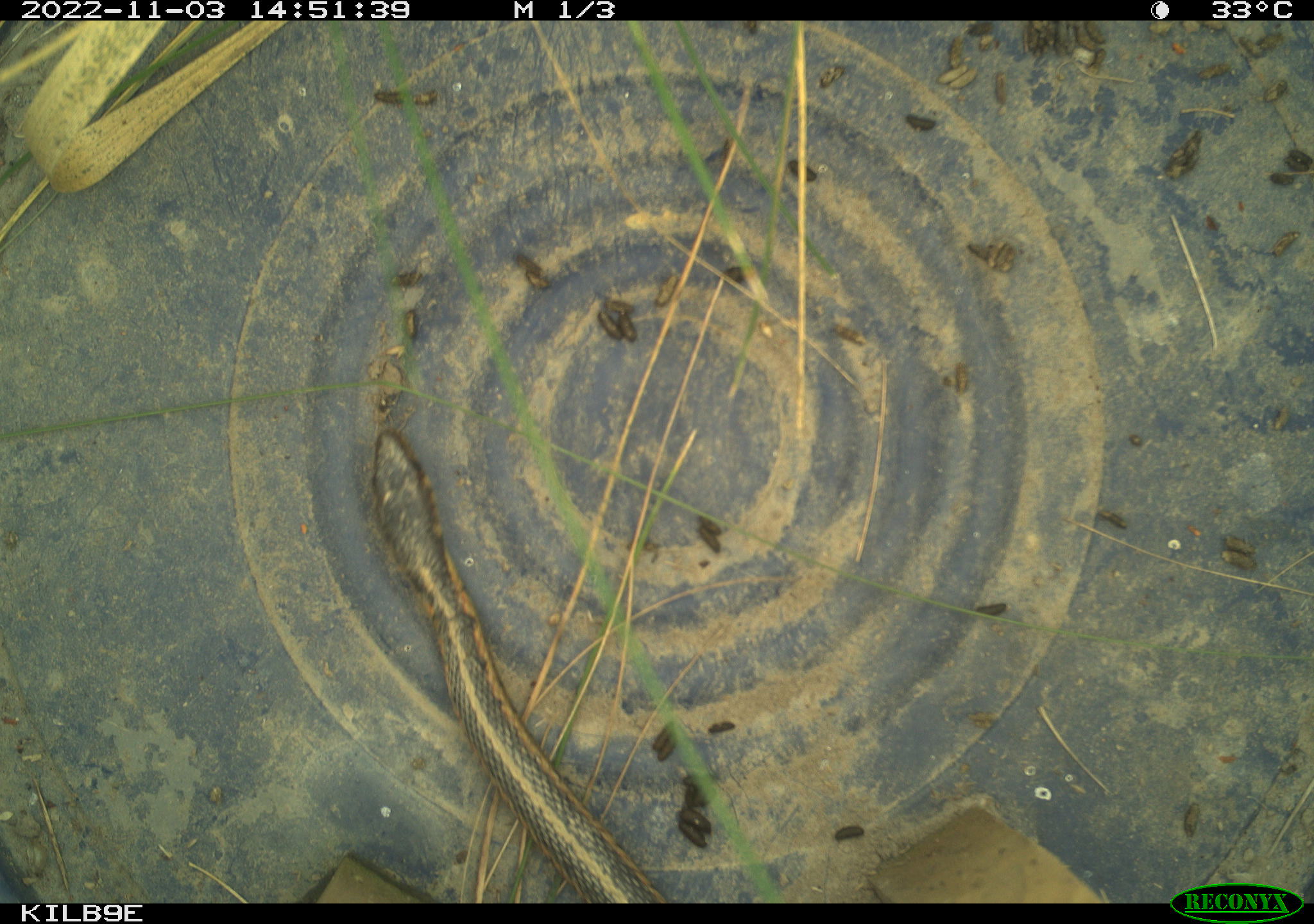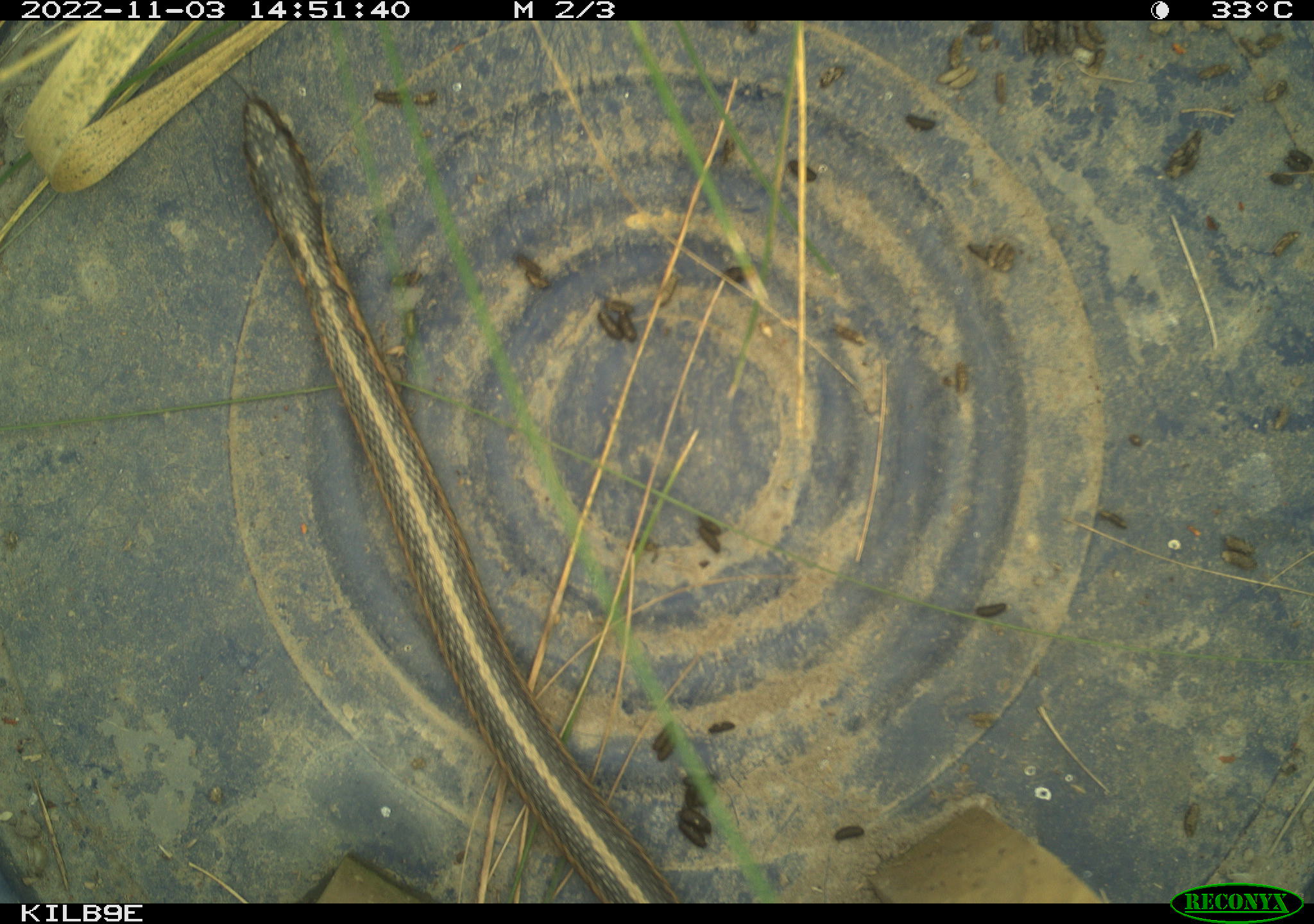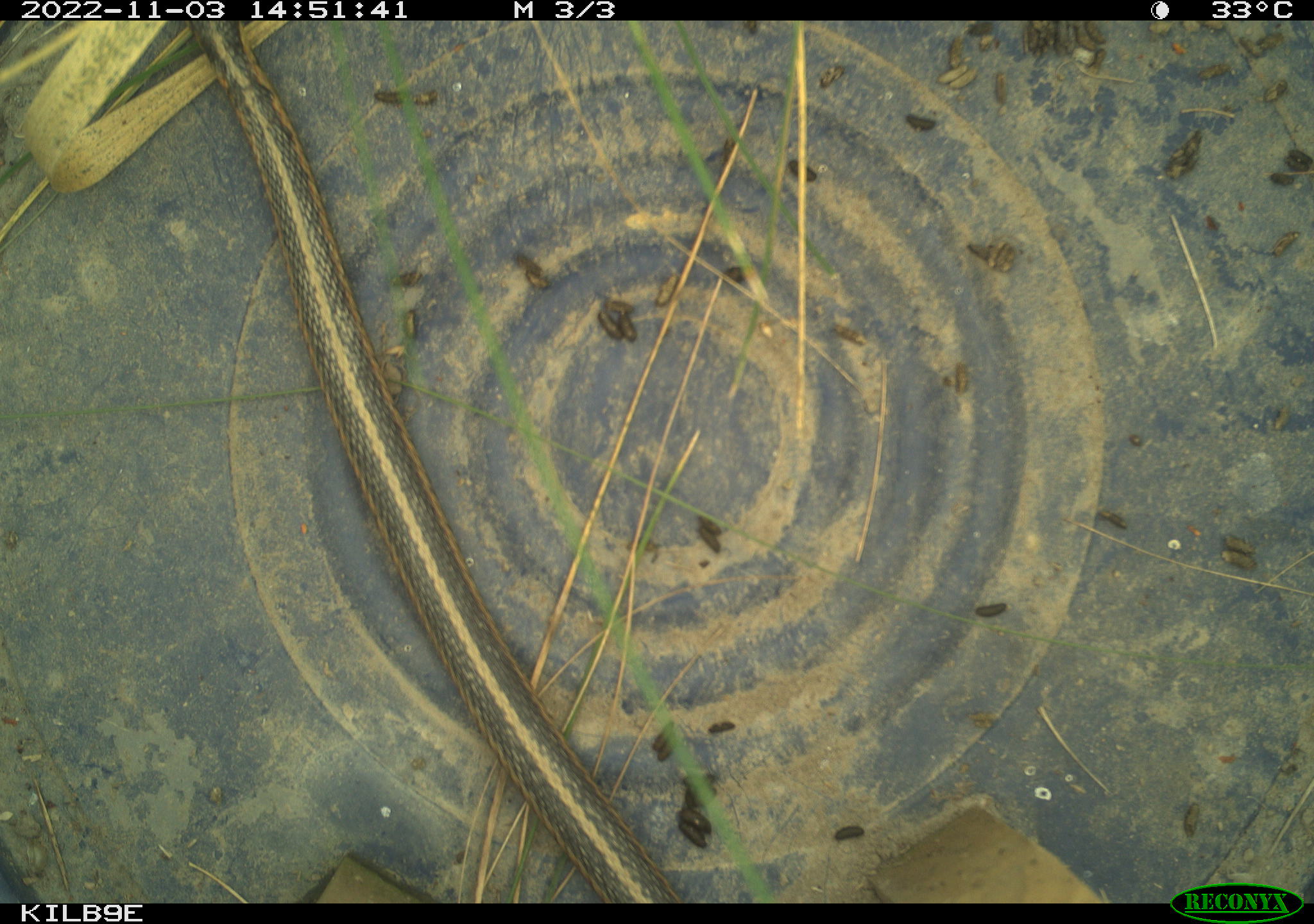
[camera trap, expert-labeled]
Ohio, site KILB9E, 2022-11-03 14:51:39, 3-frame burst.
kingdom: Animalia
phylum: Chordata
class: Reptilia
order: Squamata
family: Colubridae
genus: Thamnophis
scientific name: Thamnophis sirtalis sirtalis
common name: eastern gartersnake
Eastern gartersnake (Thamnophis sirtalis sirtalis).